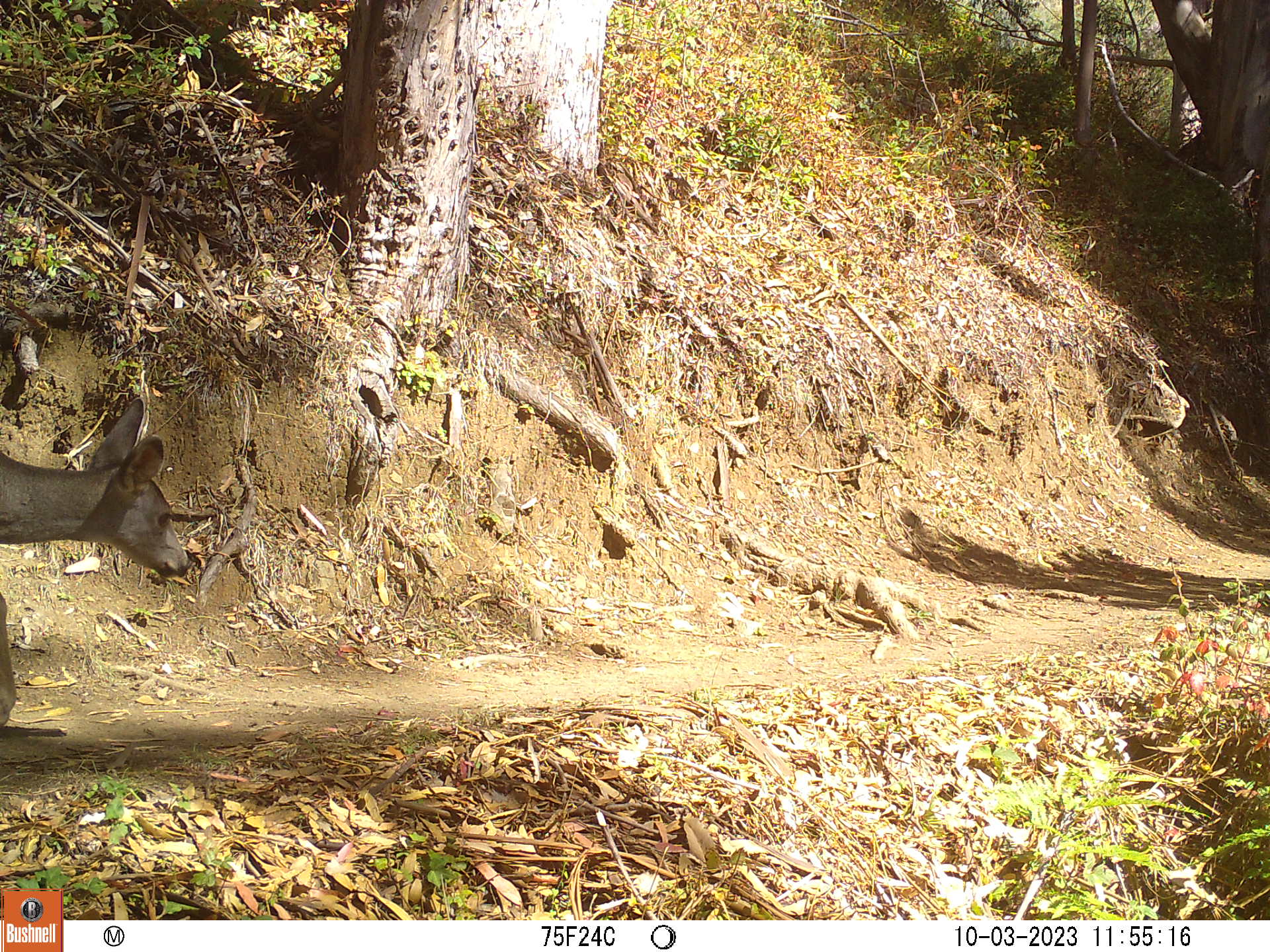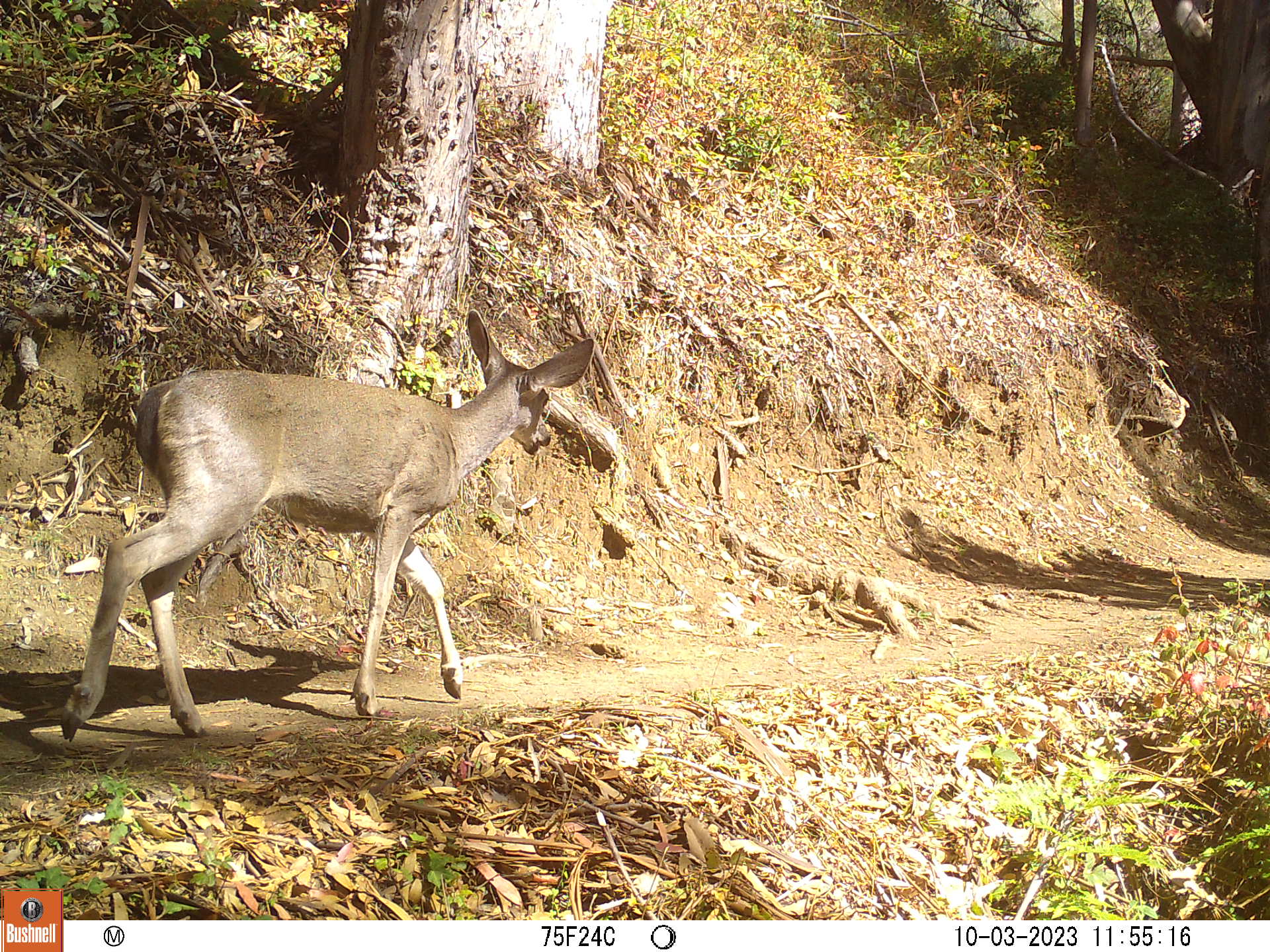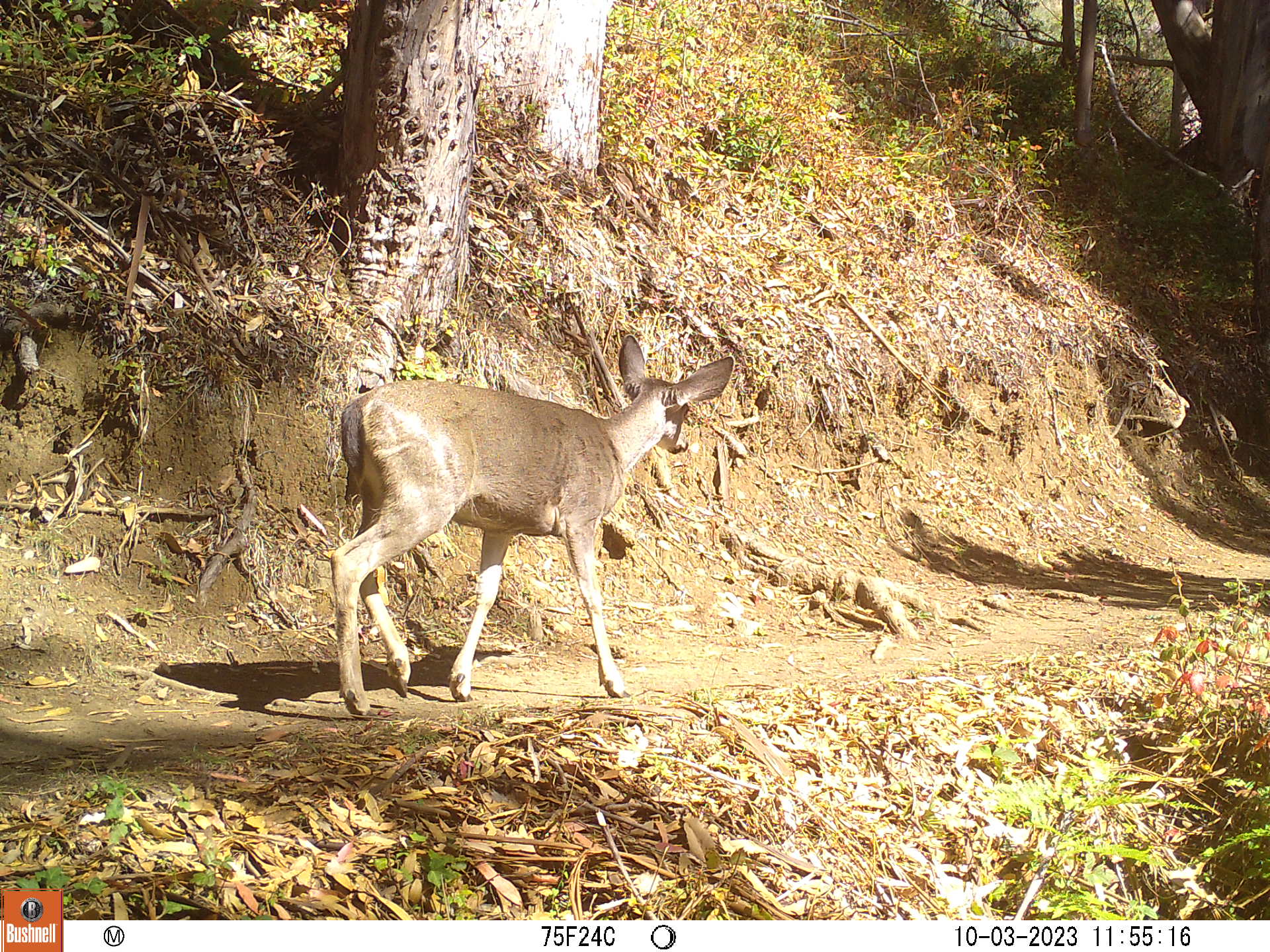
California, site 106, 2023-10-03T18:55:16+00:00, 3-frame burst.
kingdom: Animalia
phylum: Chordata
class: Mammalia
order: Artiodactyla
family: Cervidae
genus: Odocoileus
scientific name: Odocoileus hemionus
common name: mule deer